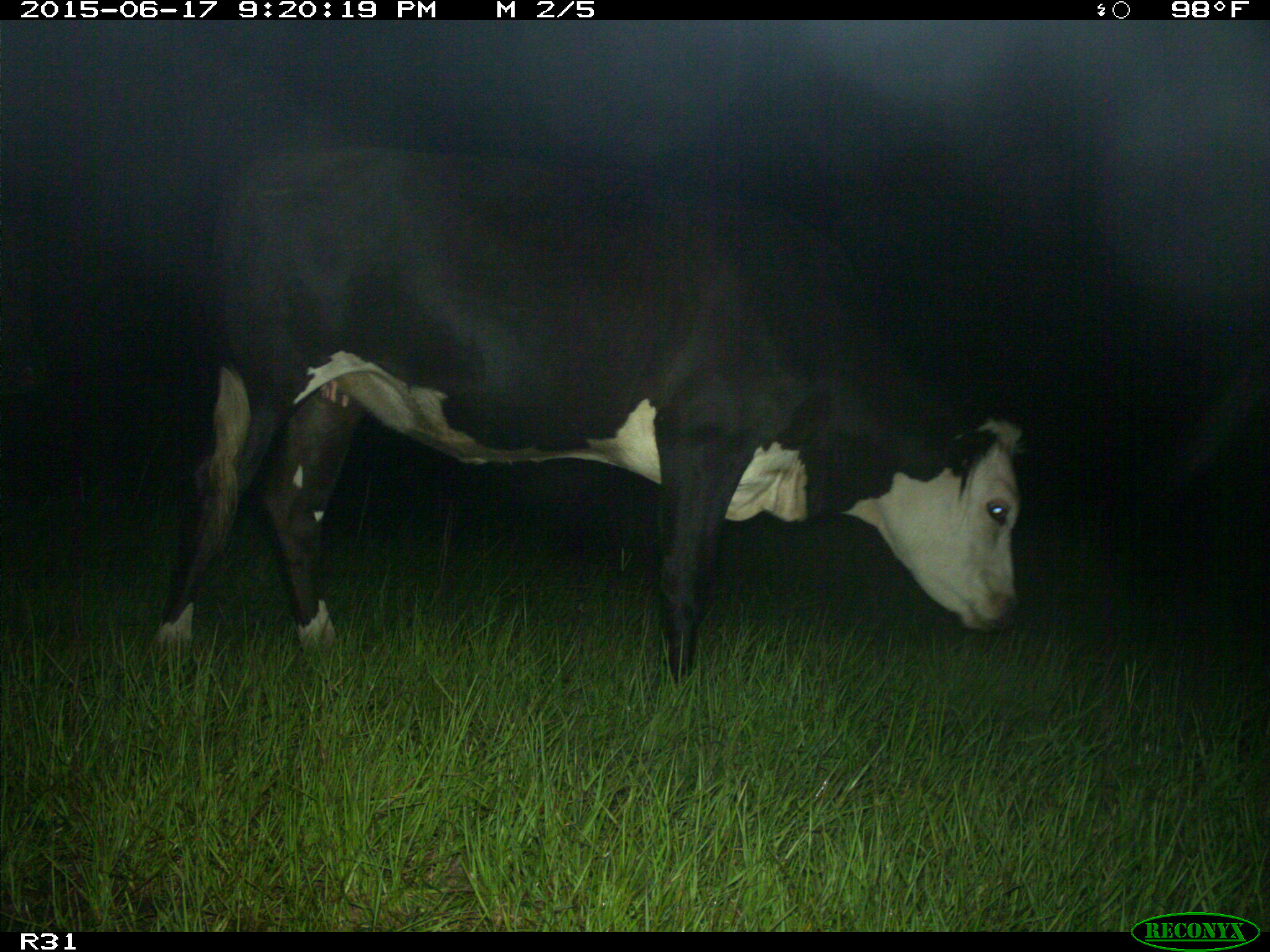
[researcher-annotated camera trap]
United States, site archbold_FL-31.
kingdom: Animalia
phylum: Chordata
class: Mammalia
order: Artiodactyla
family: Bovidae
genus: Bos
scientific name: Bos taurus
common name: domestic cow